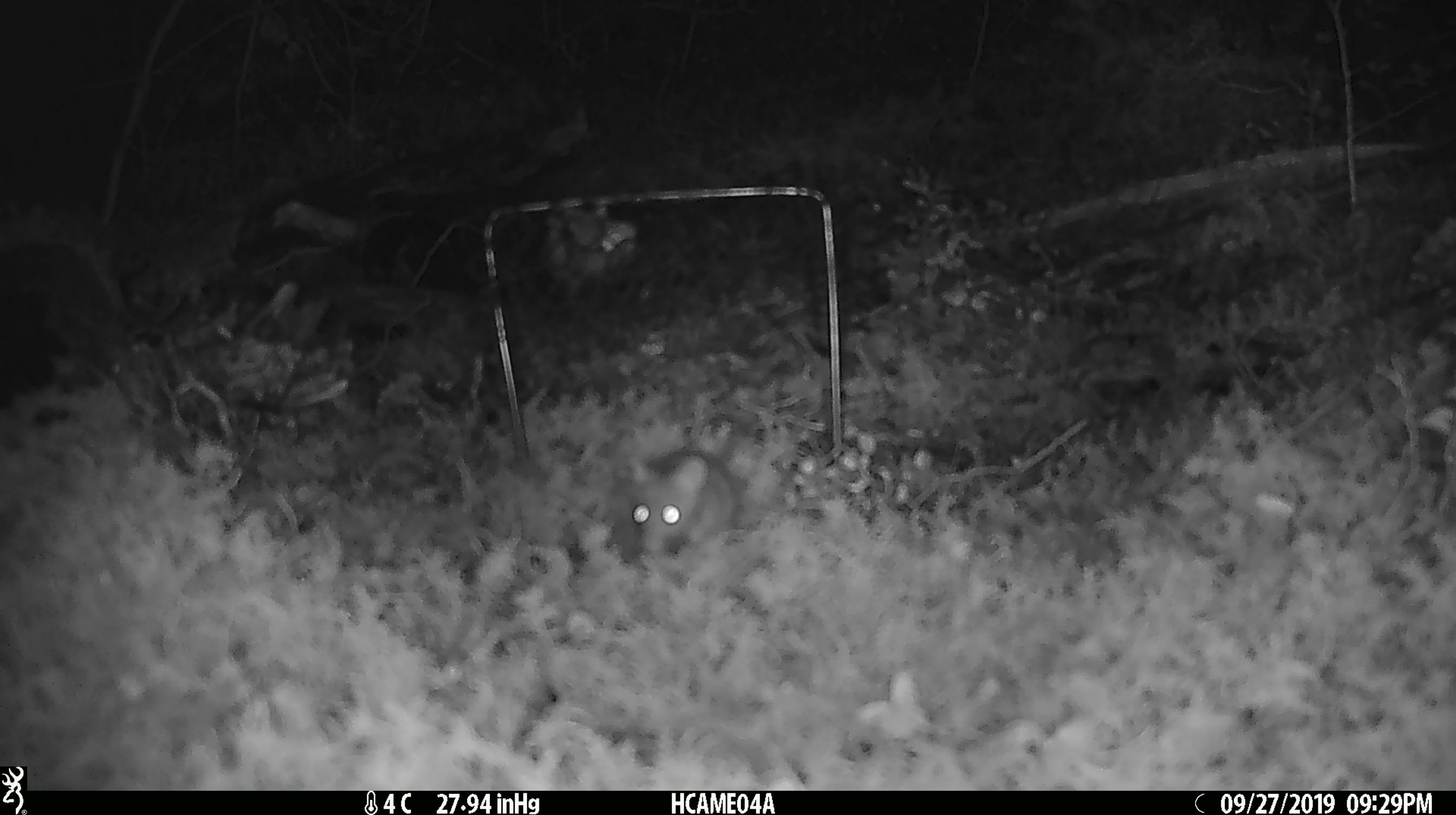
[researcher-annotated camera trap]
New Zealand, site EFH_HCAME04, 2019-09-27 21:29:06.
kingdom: Animalia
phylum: Chordata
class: Mammalia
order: Rodentia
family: Muridae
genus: Mus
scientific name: Mus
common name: mouse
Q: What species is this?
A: Mouse (Mus).